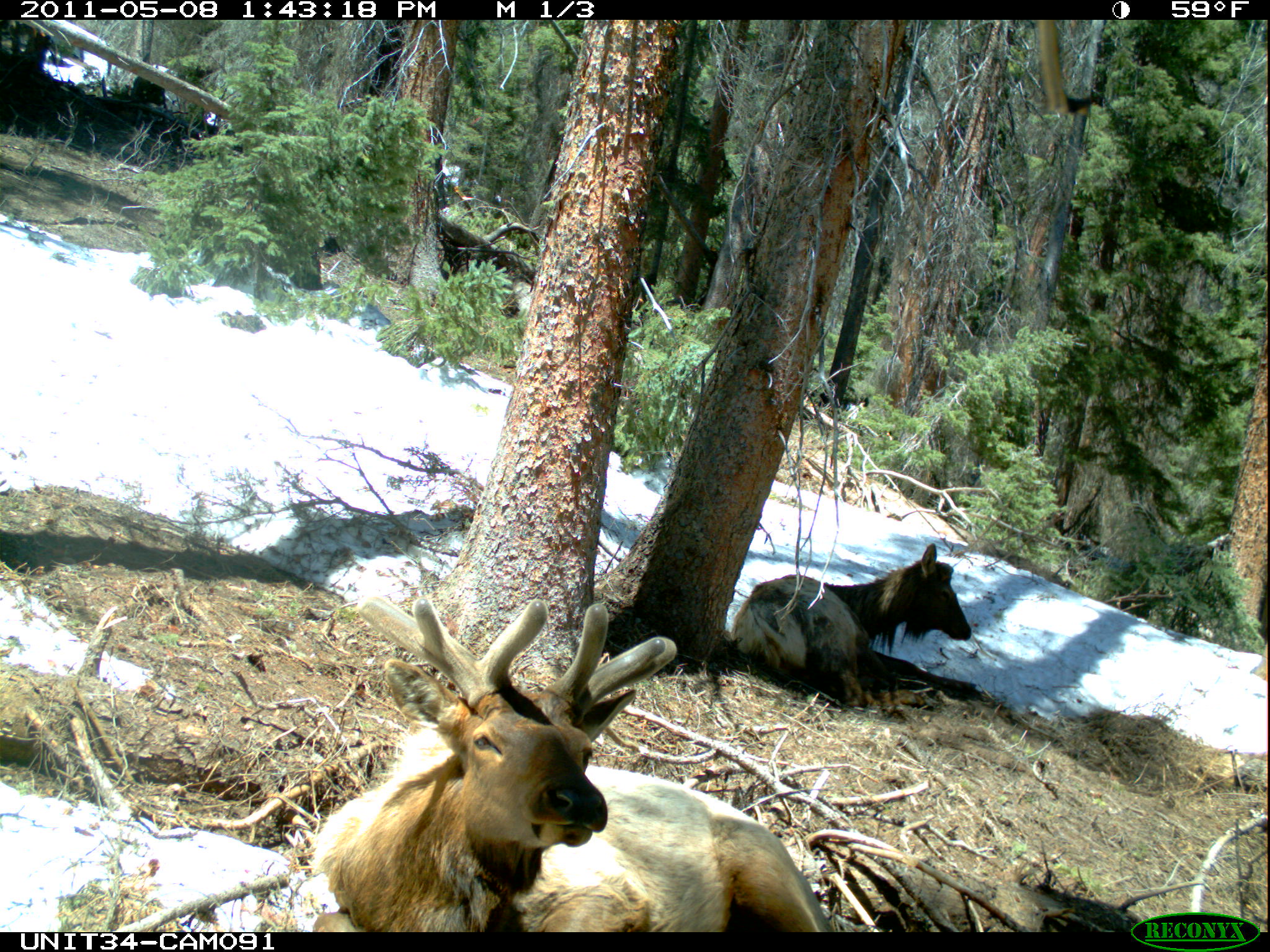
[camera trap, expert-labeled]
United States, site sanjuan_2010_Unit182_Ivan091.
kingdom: Animalia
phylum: Chordata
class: Mammalia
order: Artiodactyla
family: Cervidae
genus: Cervus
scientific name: Cervus elaphus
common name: red deer